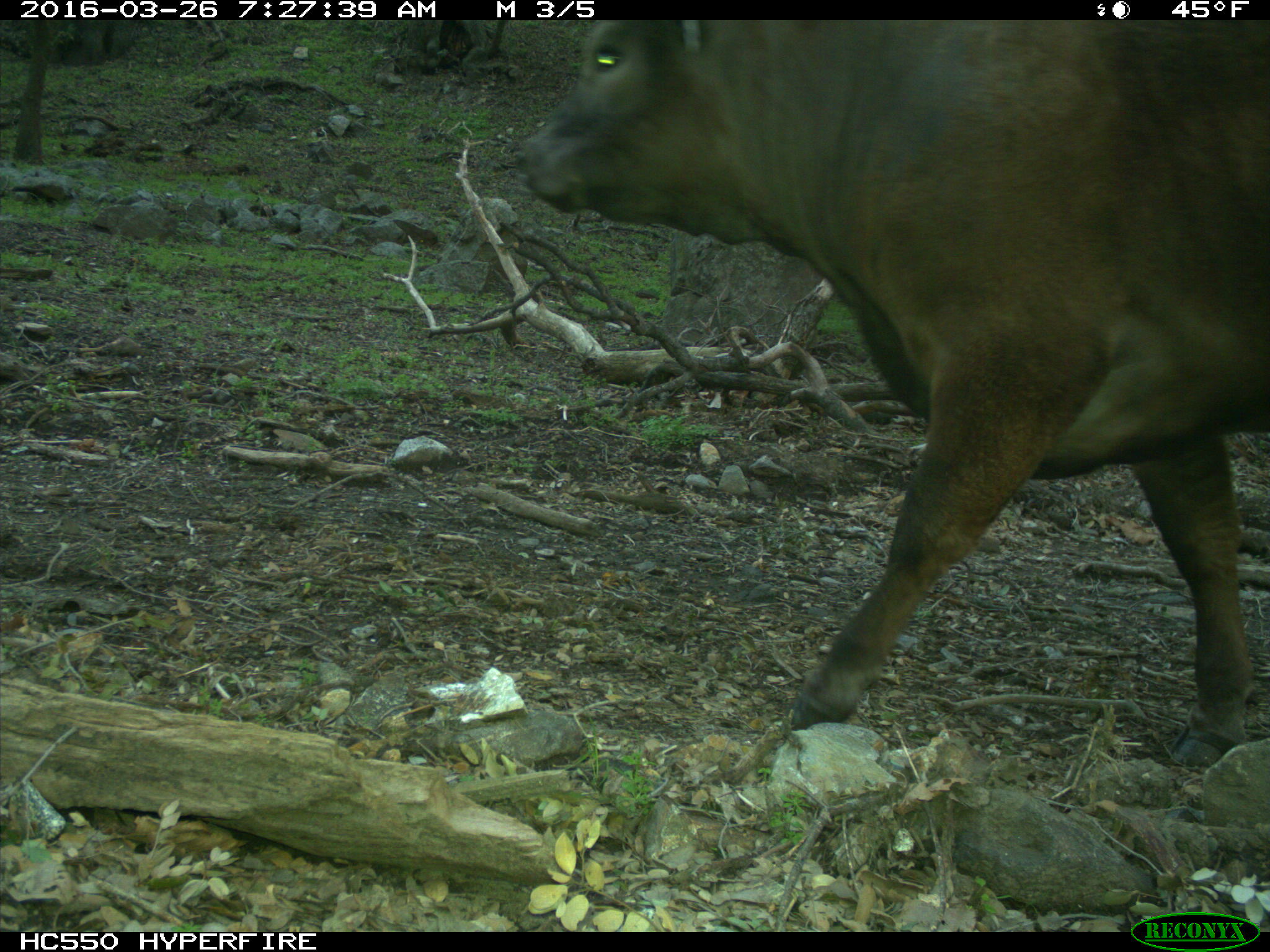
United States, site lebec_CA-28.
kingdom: Animalia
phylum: Chordata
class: Mammalia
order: Artiodactyla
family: Bovidae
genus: Bos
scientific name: Bos taurus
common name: domestic cow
Bos taurus (domestic cow).